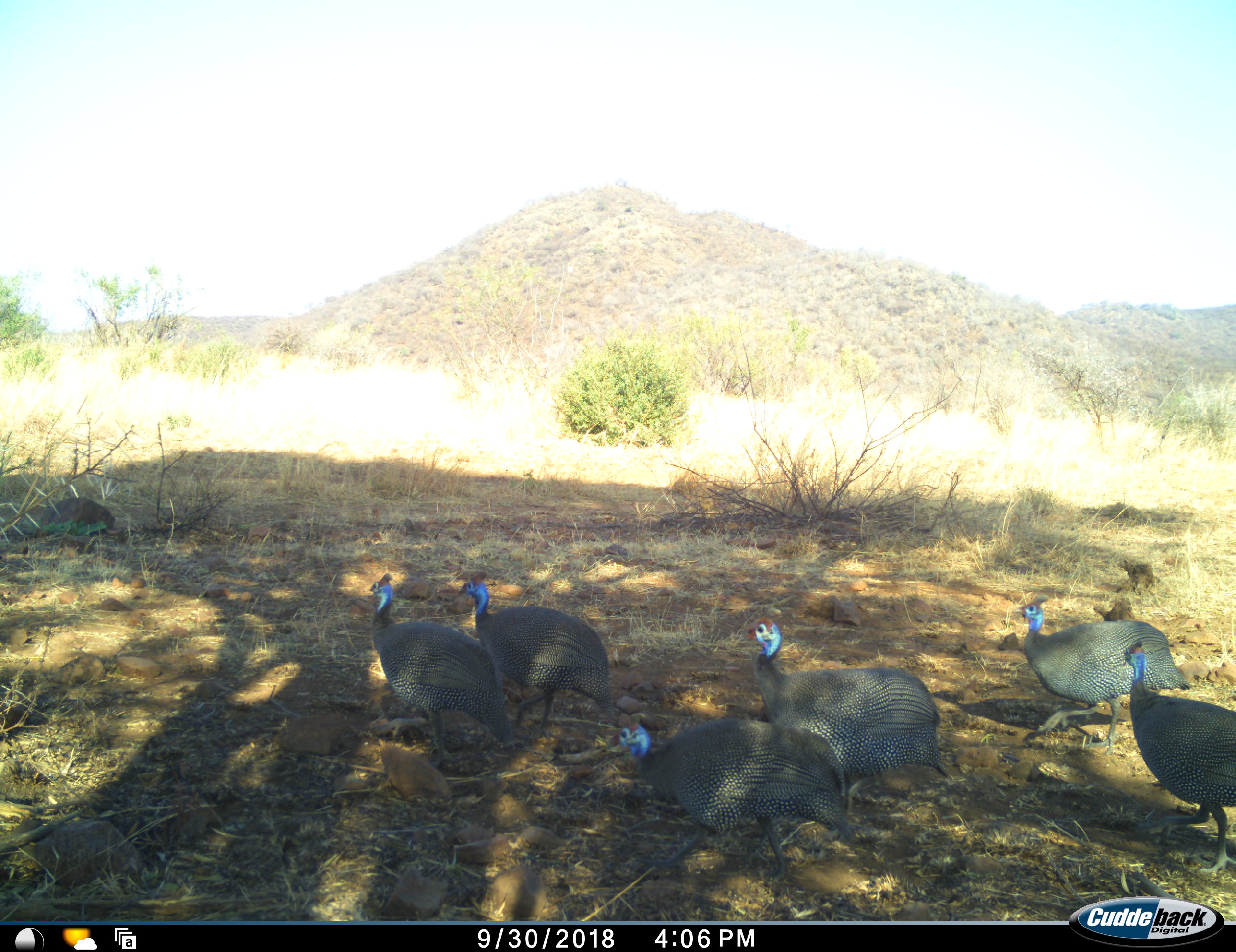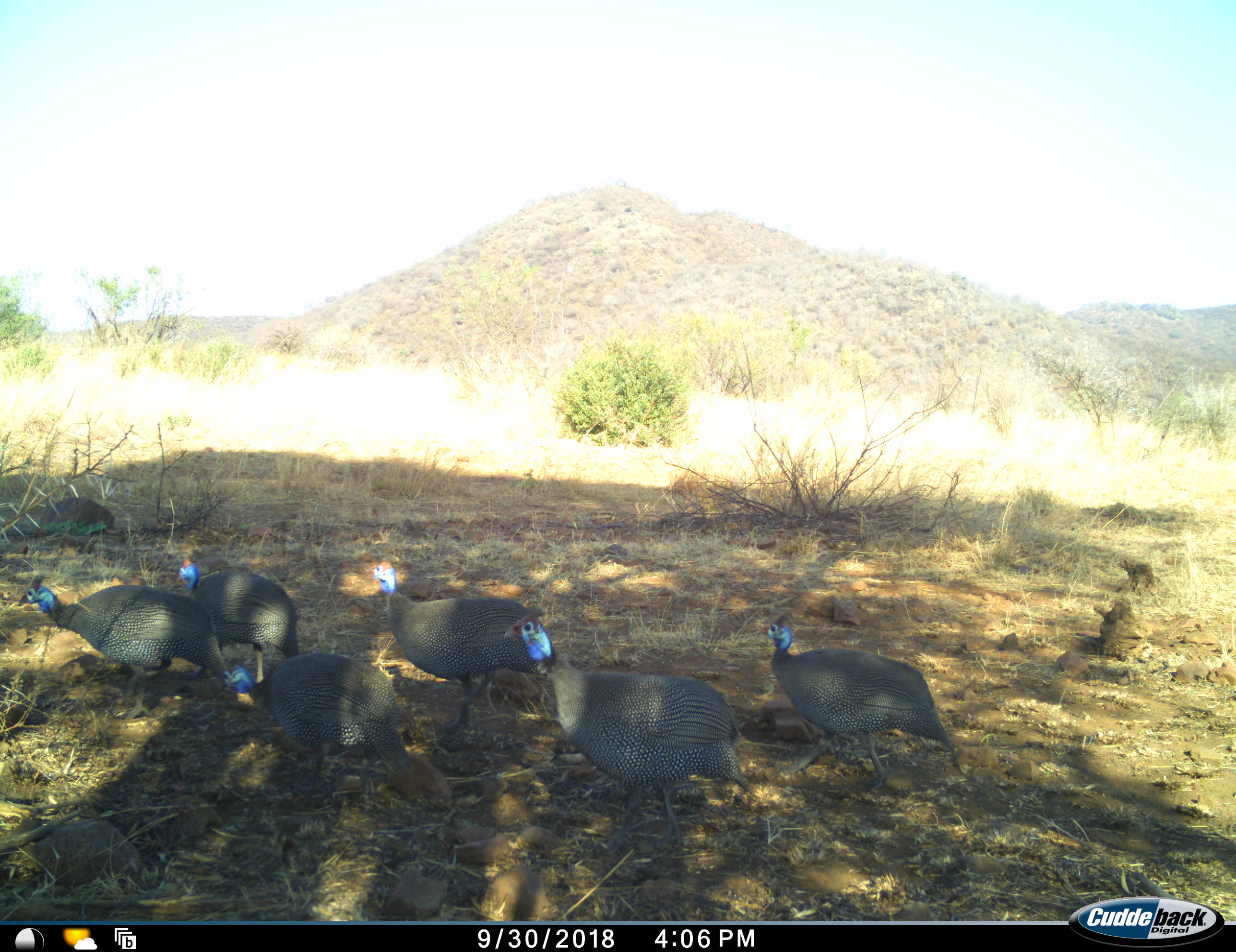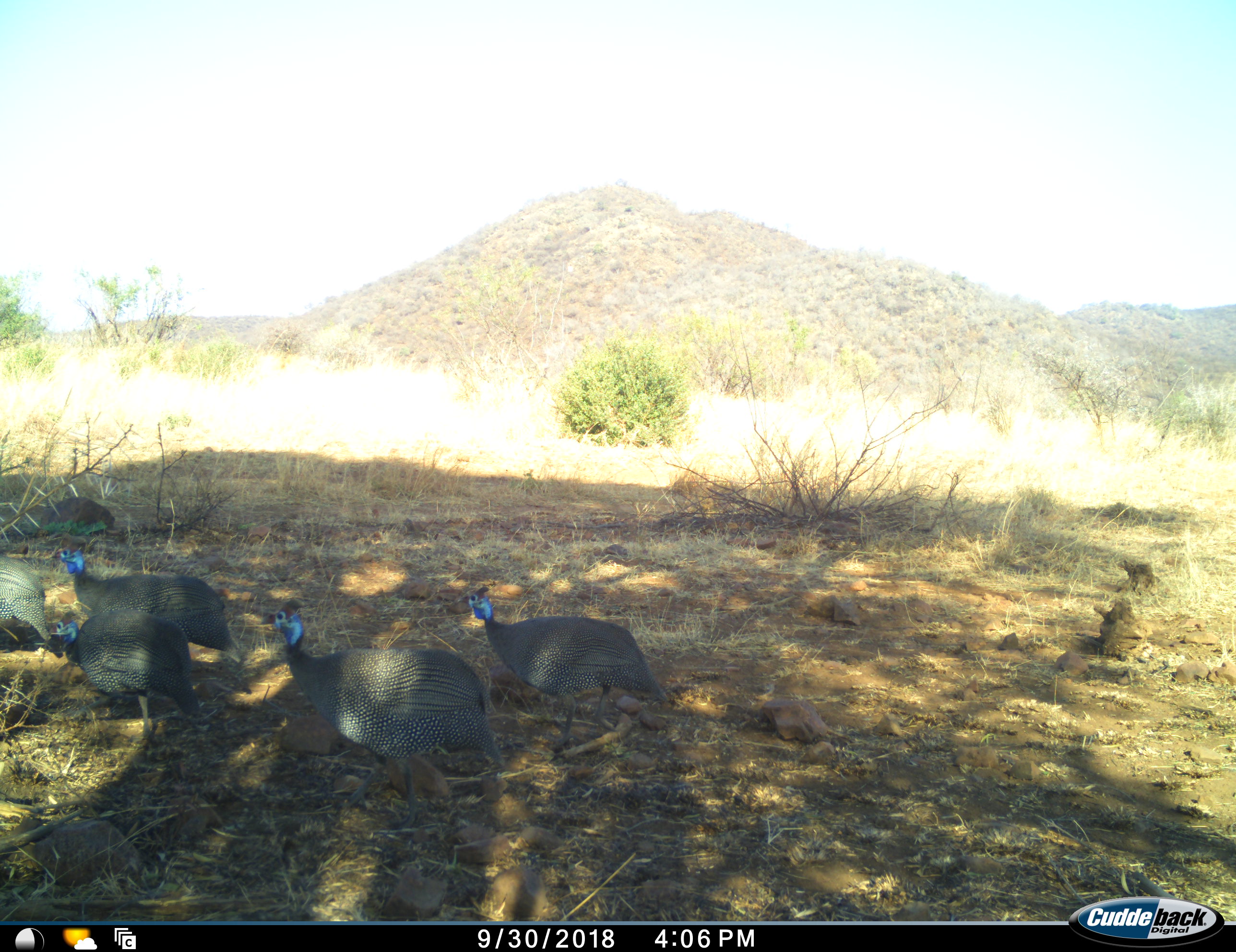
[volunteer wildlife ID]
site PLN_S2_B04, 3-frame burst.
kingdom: Animalia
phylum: Chordata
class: Aves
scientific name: Aves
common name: bird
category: birdother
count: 6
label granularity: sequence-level